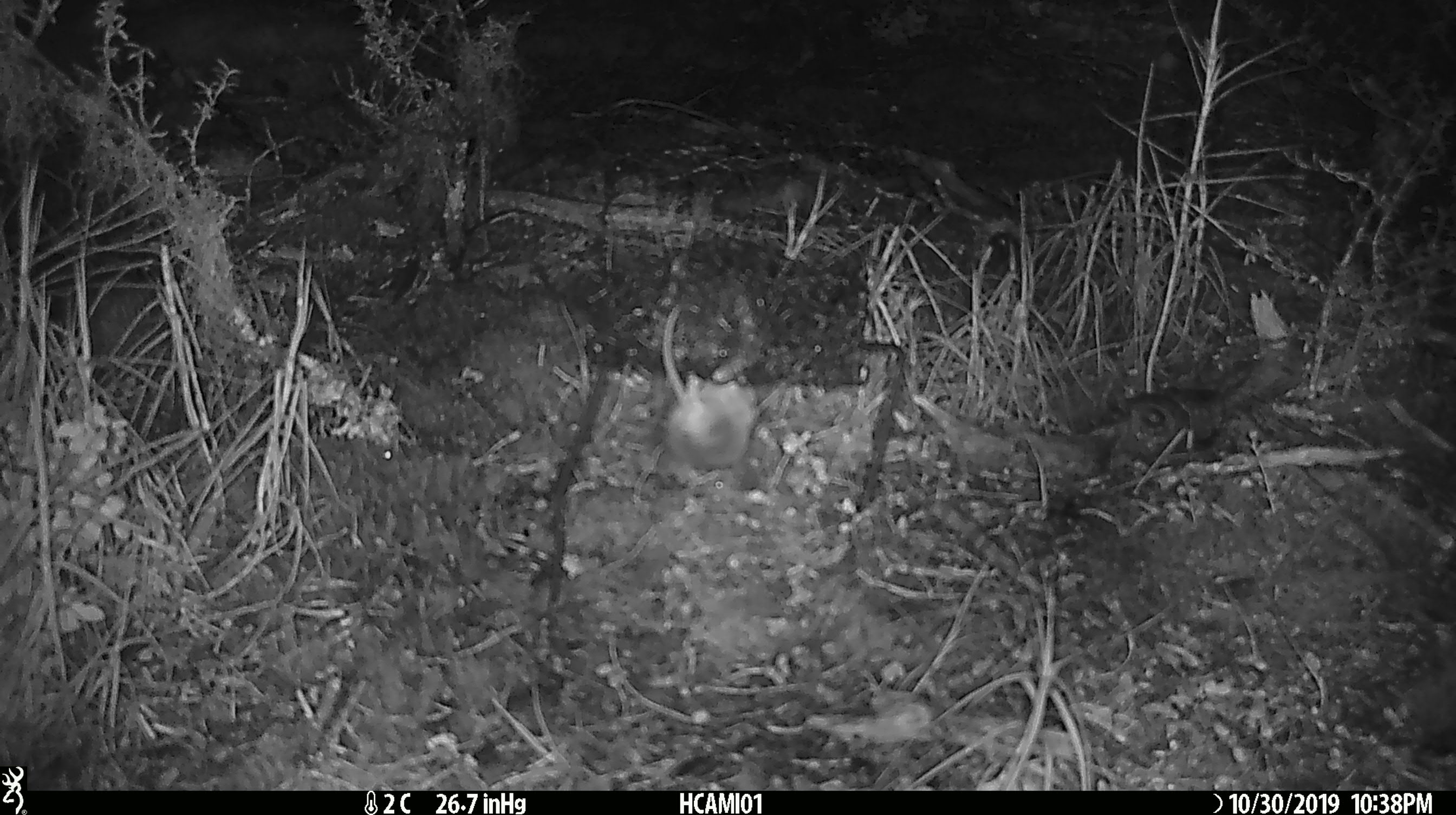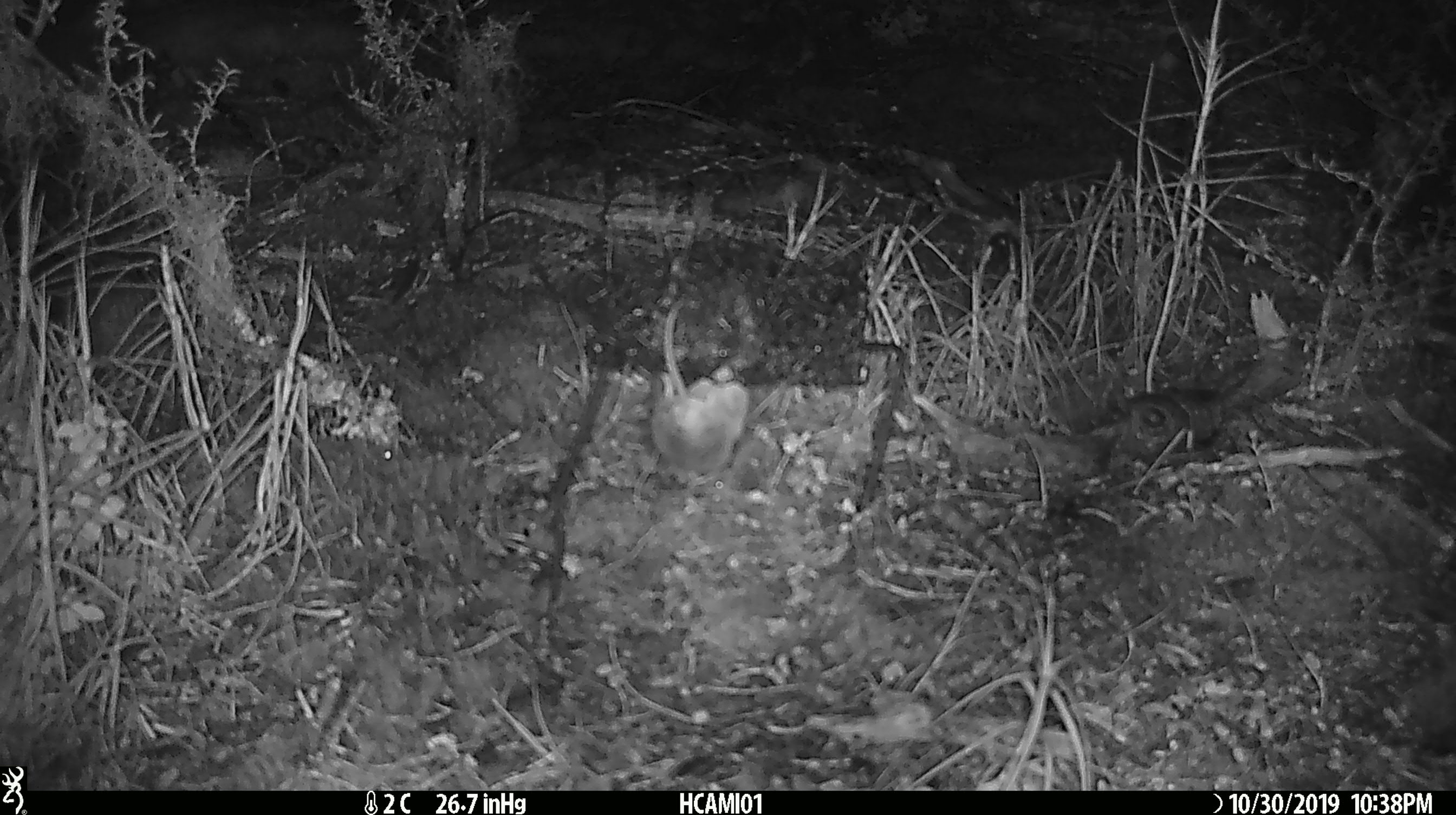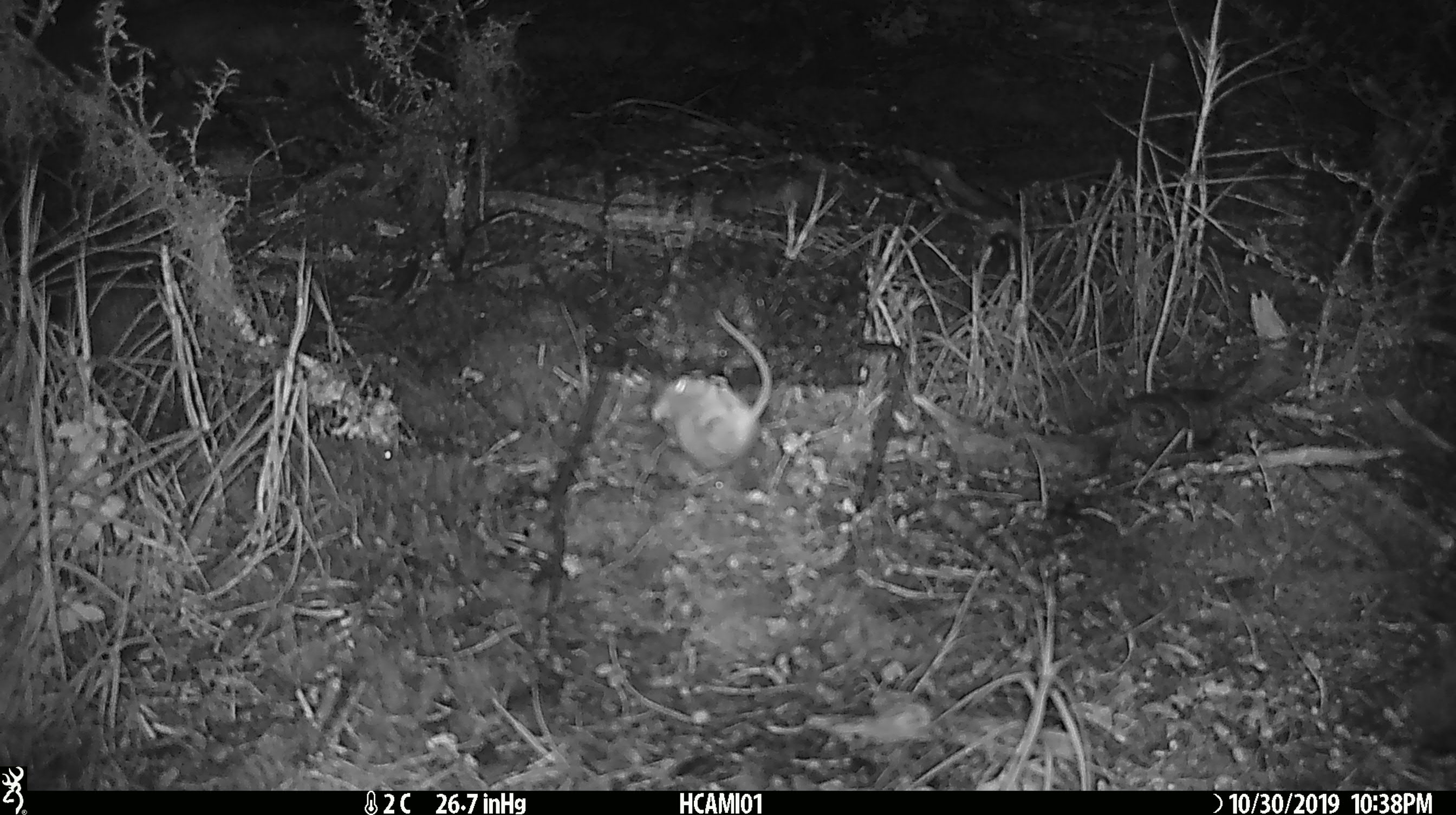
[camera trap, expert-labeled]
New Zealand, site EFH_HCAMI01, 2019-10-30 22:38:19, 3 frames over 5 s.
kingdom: Animalia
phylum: Chordata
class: Mammalia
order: Rodentia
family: Muridae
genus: Mus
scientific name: Mus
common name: mouse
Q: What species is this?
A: Mouse (Mus).